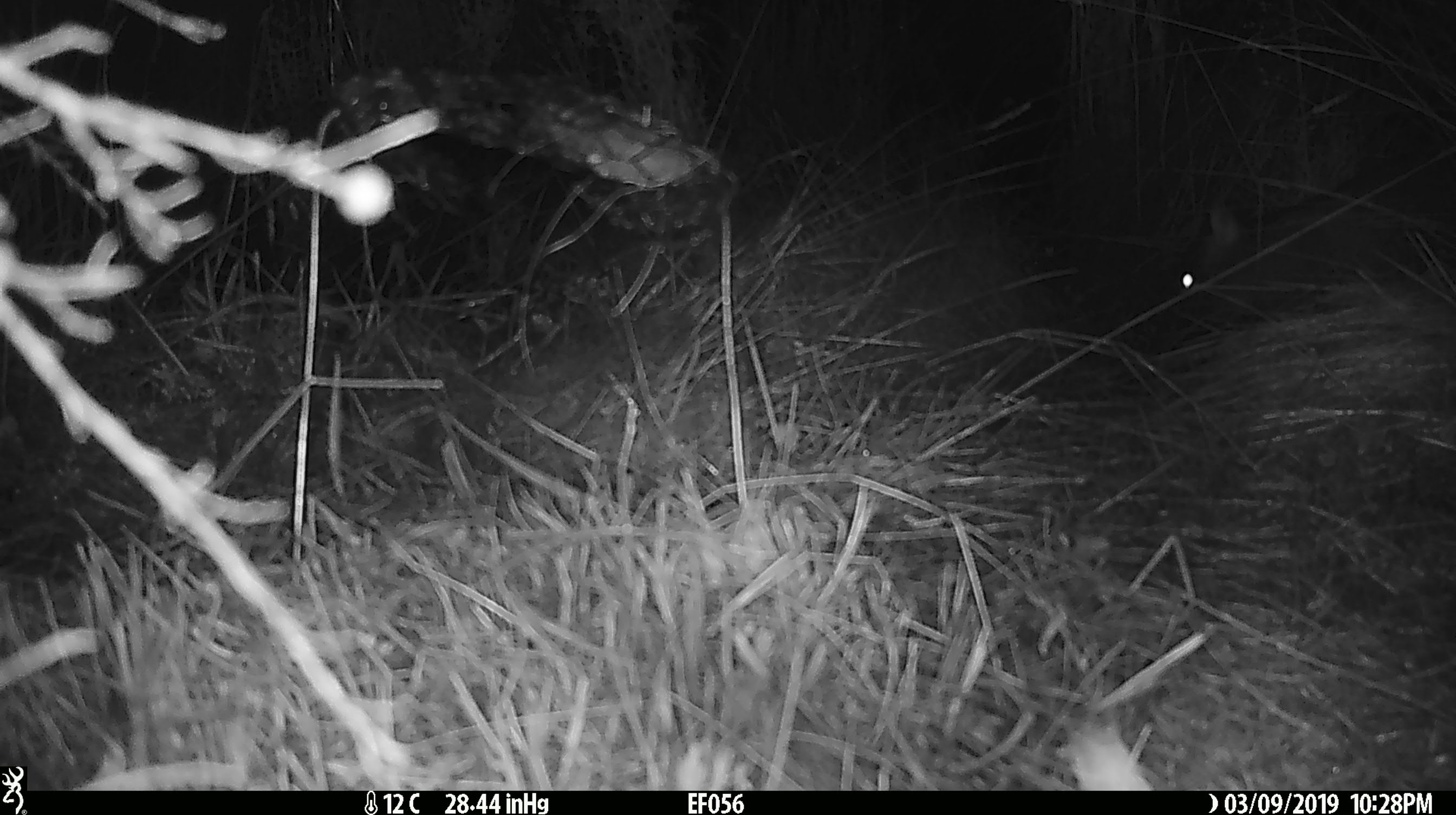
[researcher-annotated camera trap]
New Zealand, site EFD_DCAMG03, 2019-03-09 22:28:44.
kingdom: Animalia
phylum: Chordata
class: Mammalia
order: Diprotodontia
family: Phalangeridae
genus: Trichosurus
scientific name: Trichosurus vulpecula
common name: common brushtail possum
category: possum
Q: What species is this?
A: Possum (common brushtail possum) (Trichosurus vulpecula).